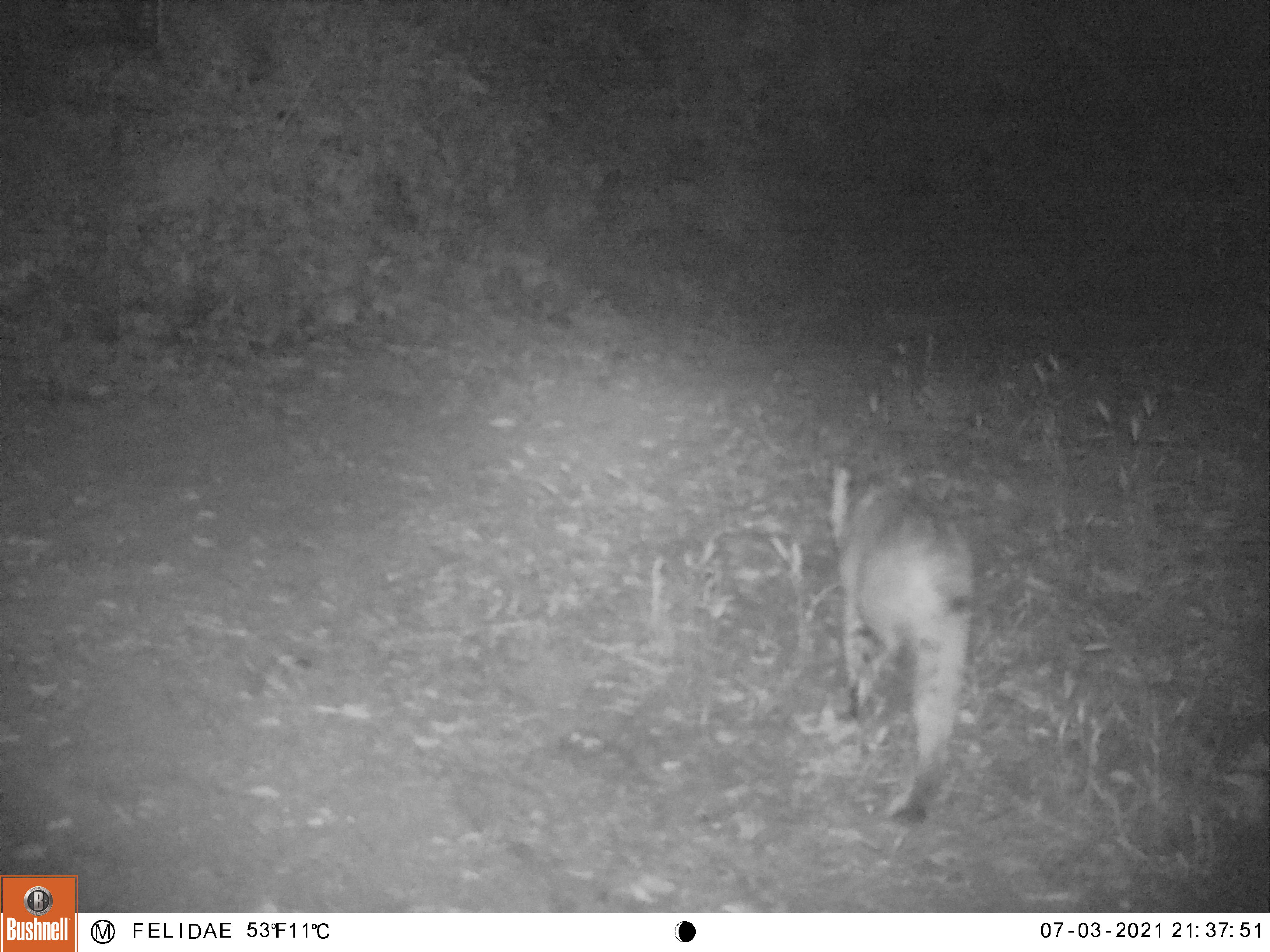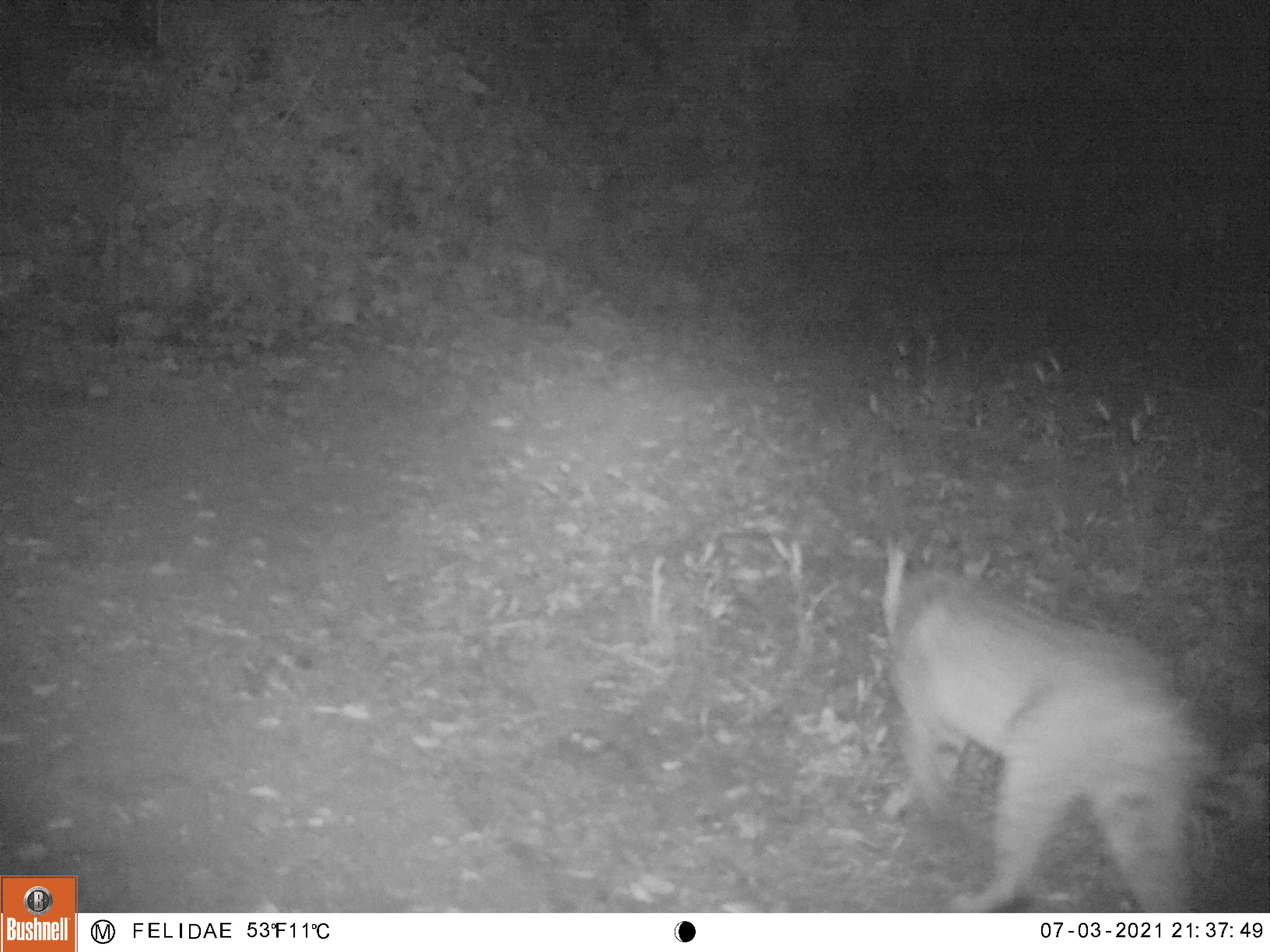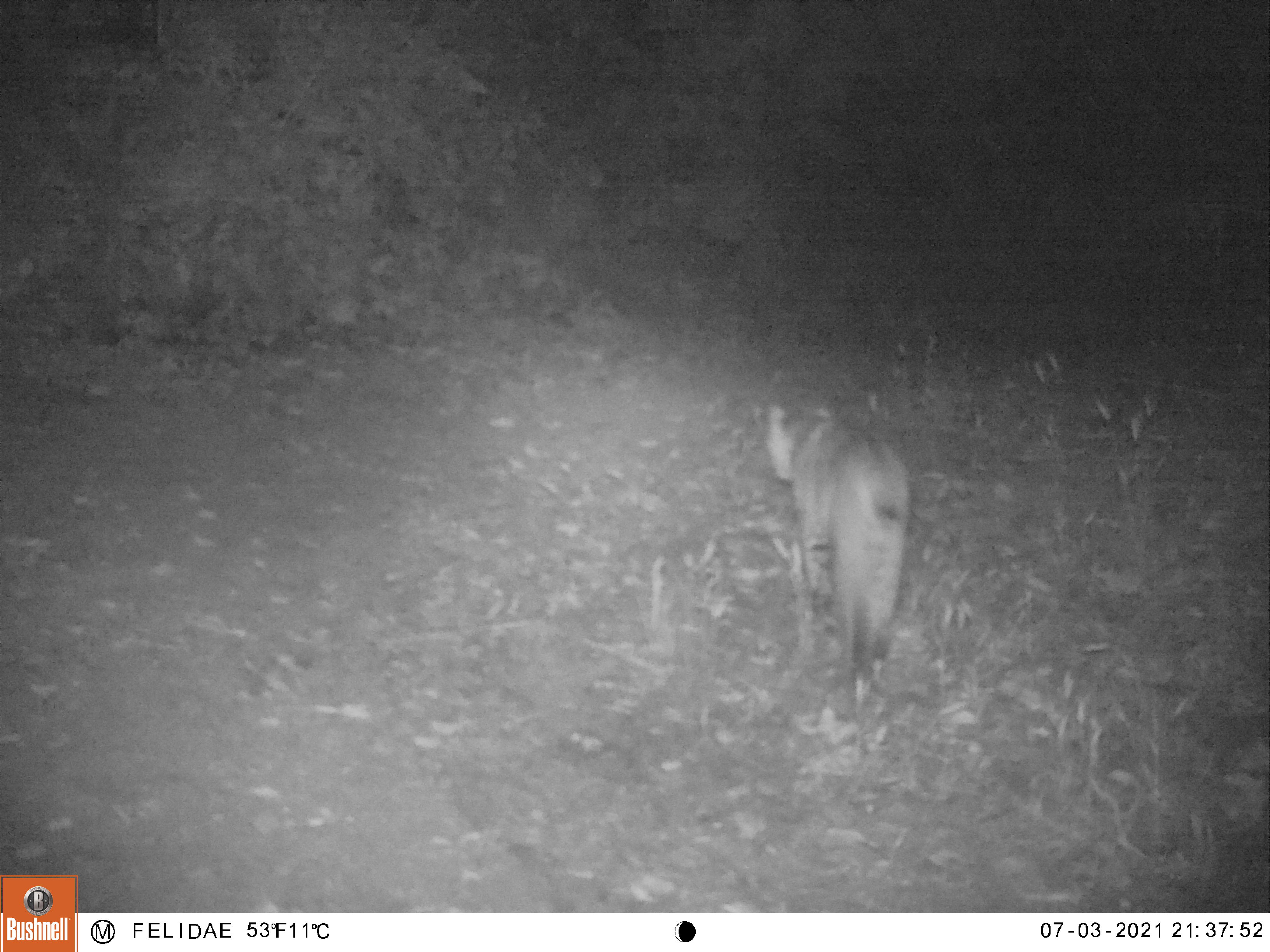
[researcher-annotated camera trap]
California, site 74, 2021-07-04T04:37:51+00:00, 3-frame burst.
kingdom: Animalia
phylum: Chordata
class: Mammalia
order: Carnivora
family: Felidae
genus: Lynx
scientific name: Lynx rufus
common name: bobcat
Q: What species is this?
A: Bobcat (Lynx rufus).